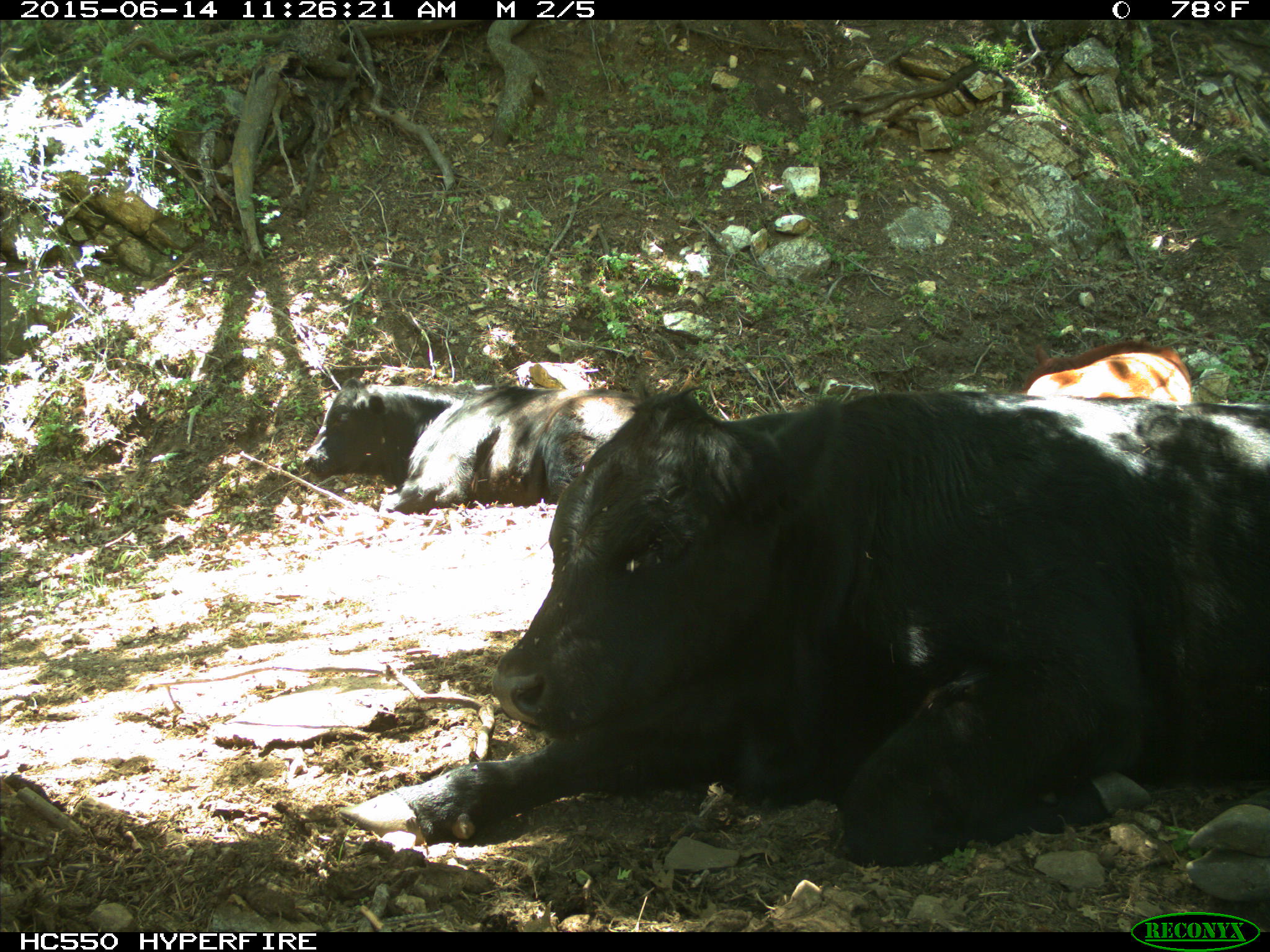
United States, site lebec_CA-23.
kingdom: Animalia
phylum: Chordata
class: Mammalia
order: Artiodactyla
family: Bovidae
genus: Bos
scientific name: Bos taurus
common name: domestic cow